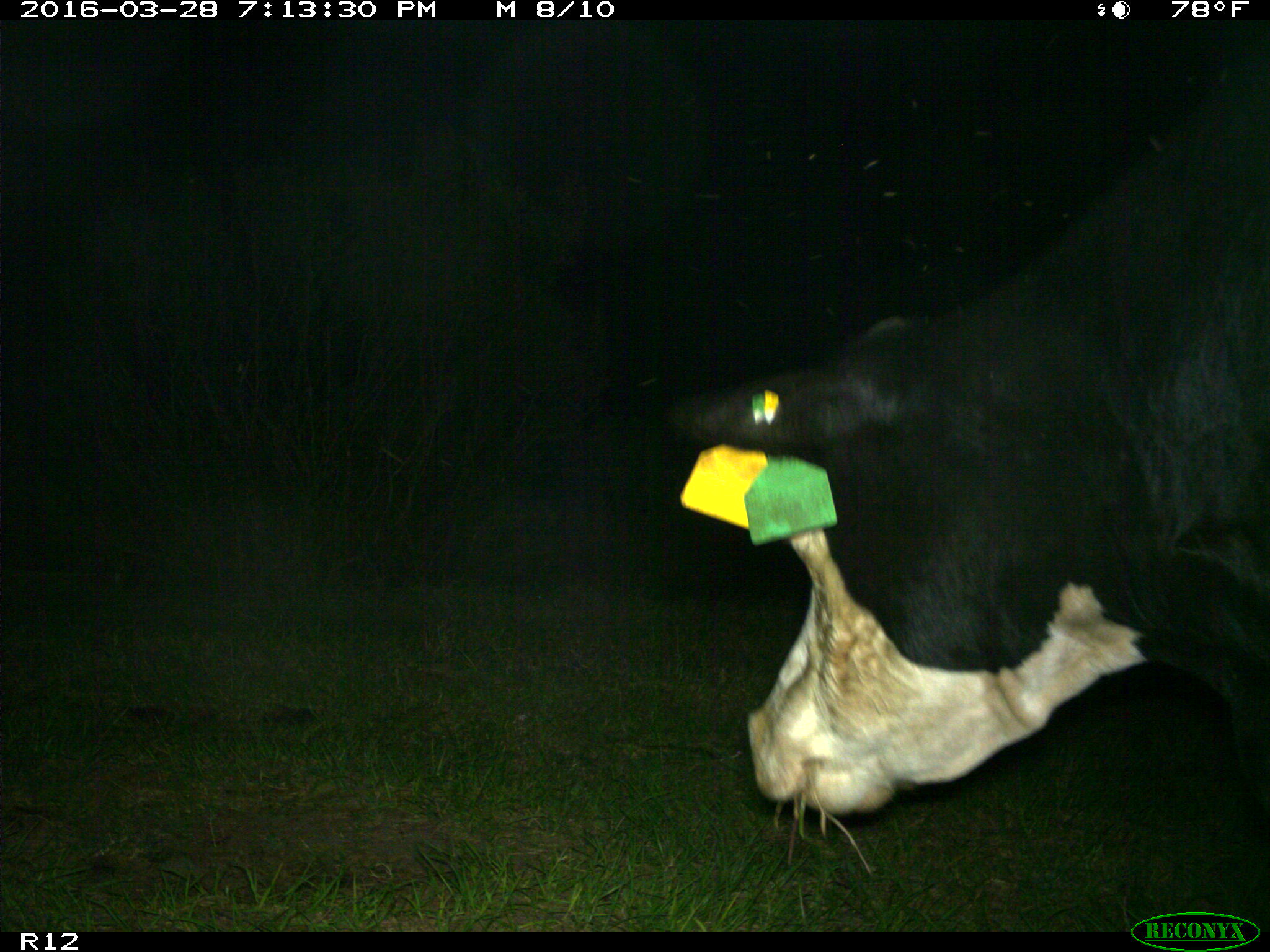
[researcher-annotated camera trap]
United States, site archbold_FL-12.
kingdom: Animalia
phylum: Chordata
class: Mammalia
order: Artiodactyla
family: Bovidae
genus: Bos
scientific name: Bos taurus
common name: domestic cow